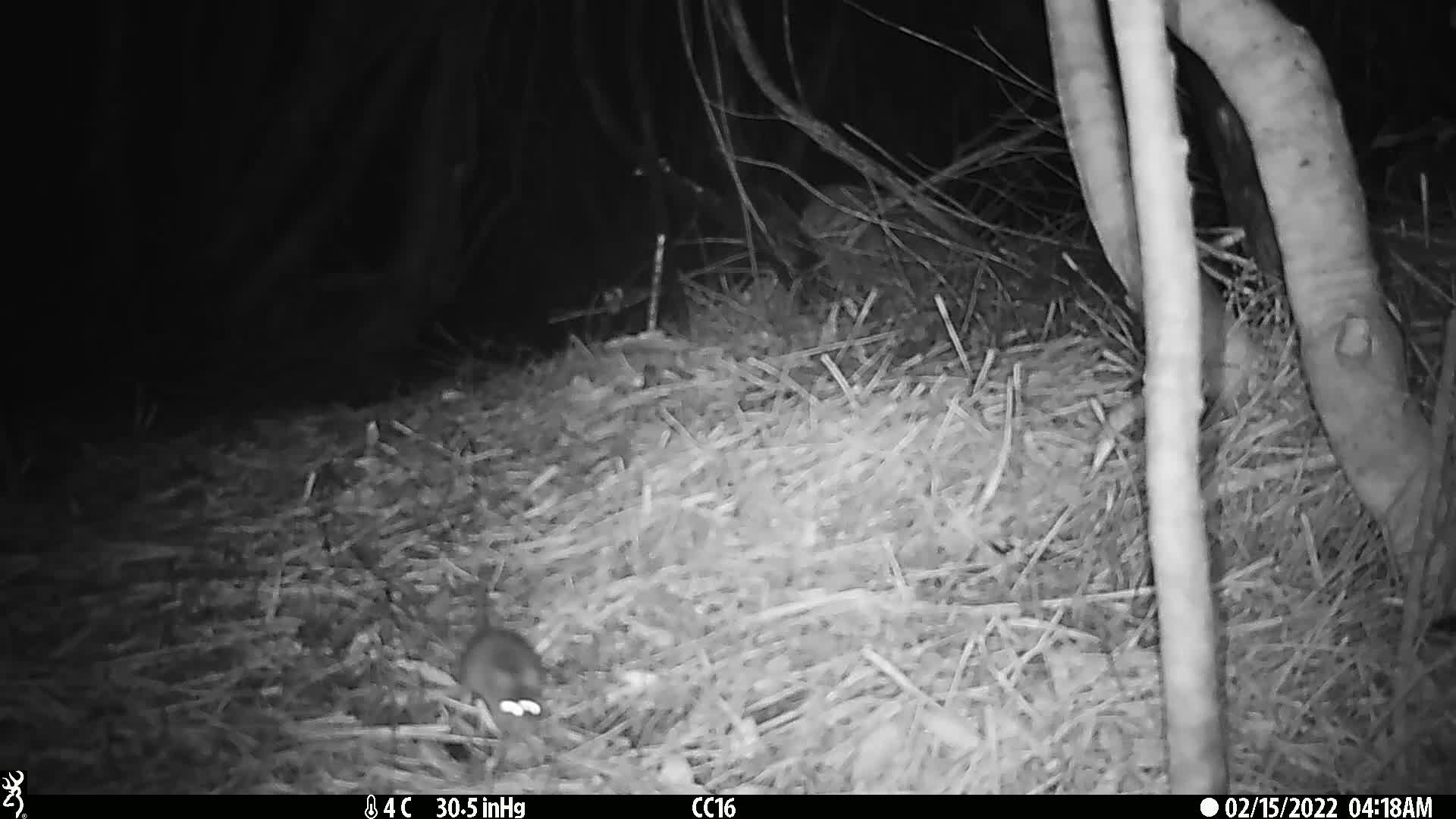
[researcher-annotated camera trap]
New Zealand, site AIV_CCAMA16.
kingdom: Animalia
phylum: Chordata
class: Mammalia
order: Rodentia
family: Muridae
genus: Mus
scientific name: Mus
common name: mouse